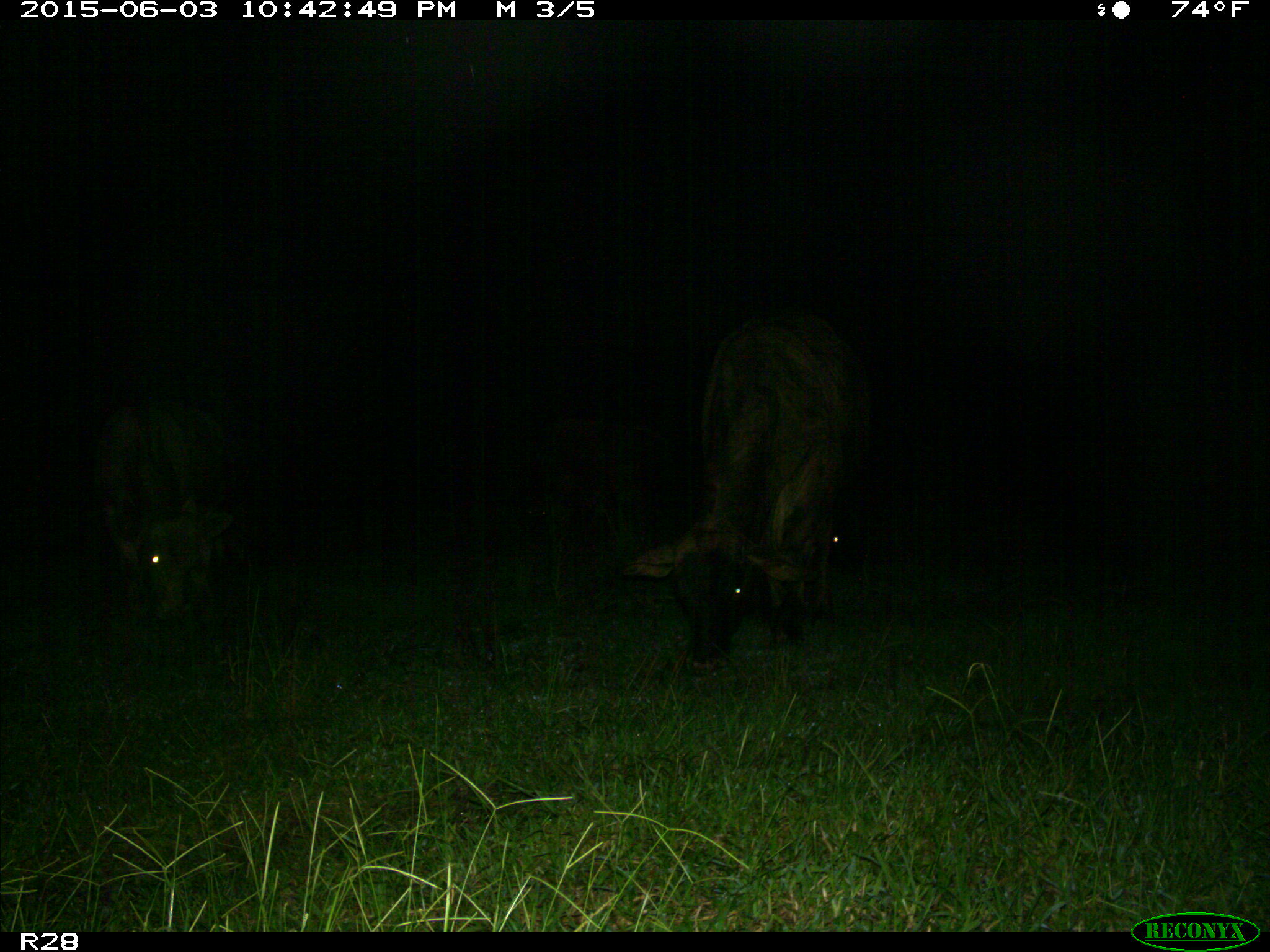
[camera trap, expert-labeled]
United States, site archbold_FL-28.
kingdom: Animalia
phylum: Chordata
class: Mammalia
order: Artiodactyla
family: Bovidae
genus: Bos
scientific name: Bos taurus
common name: domestic cow